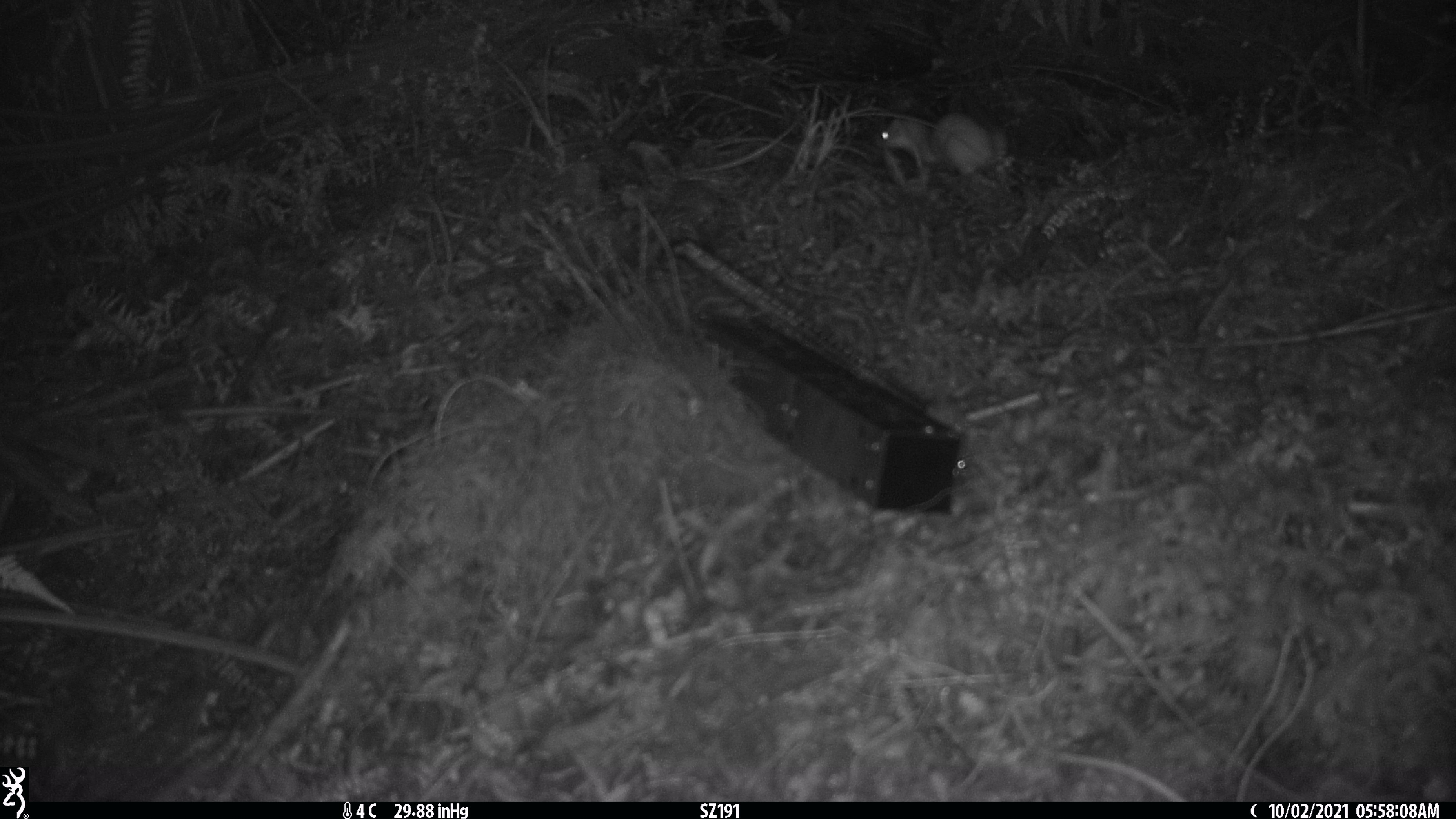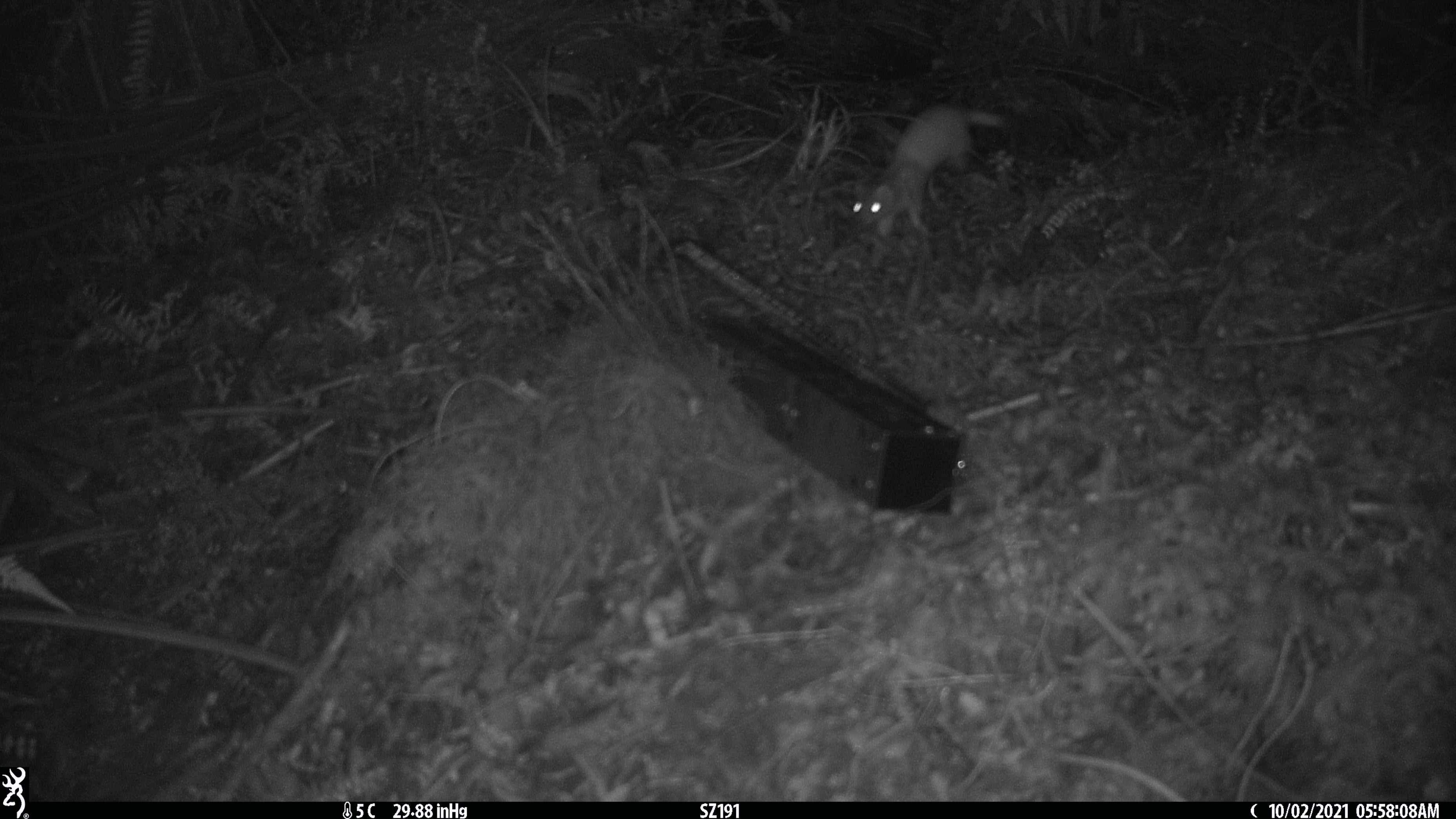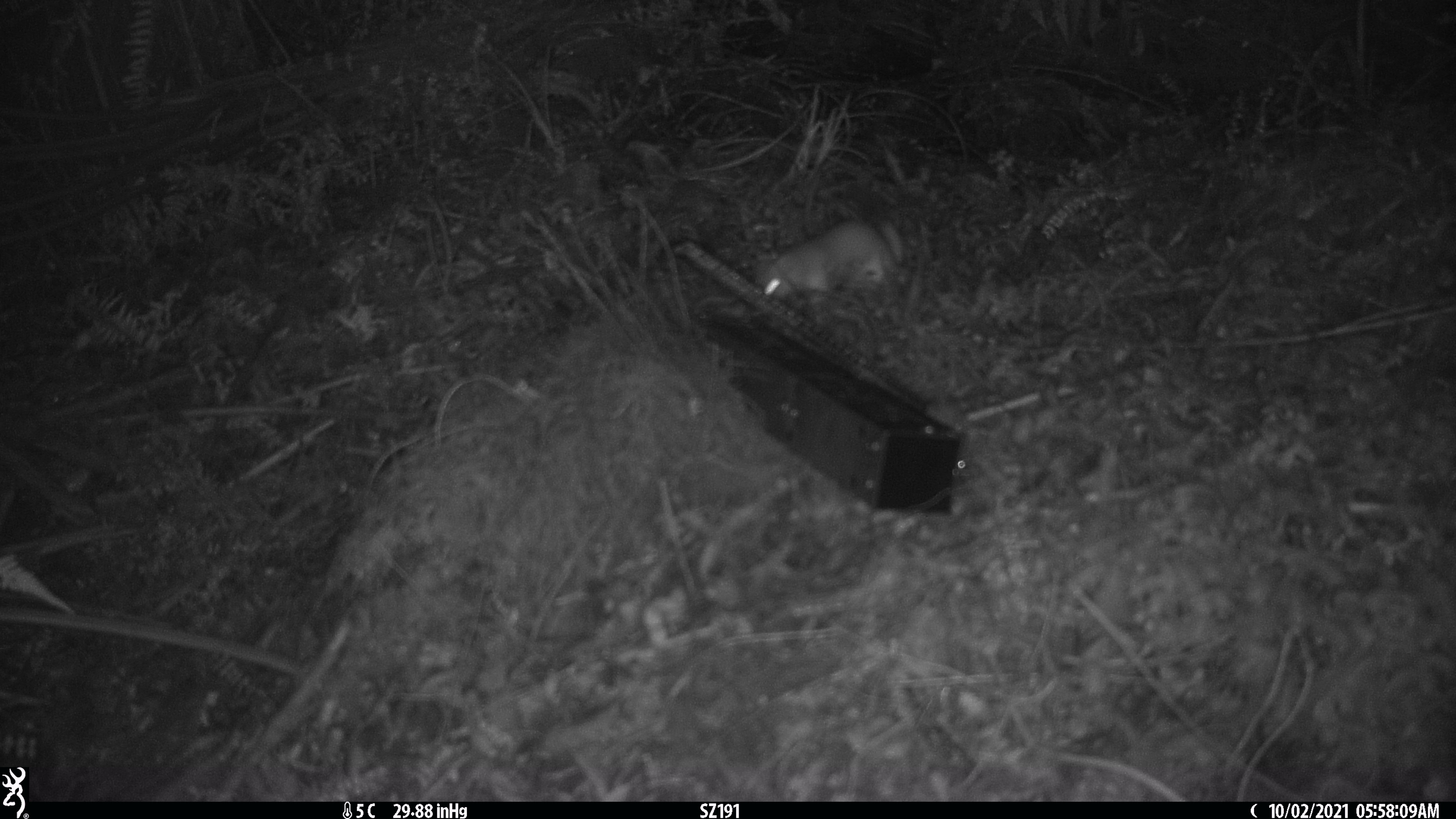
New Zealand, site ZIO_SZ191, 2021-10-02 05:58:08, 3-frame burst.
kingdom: Animalia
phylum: Chordata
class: Mammalia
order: Carnivora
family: Mustelidae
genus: Mustela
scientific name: Mustela erminea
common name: stoat